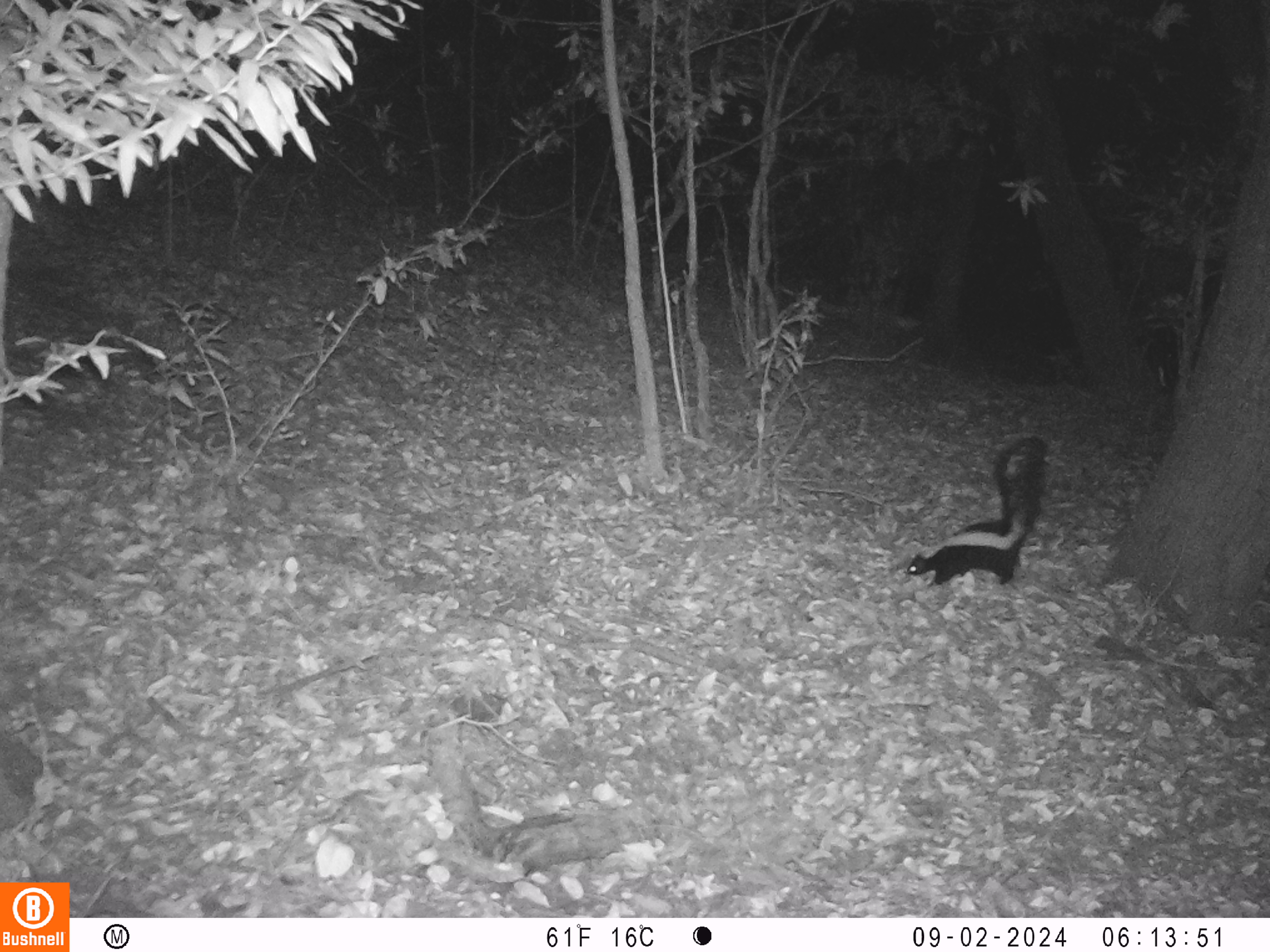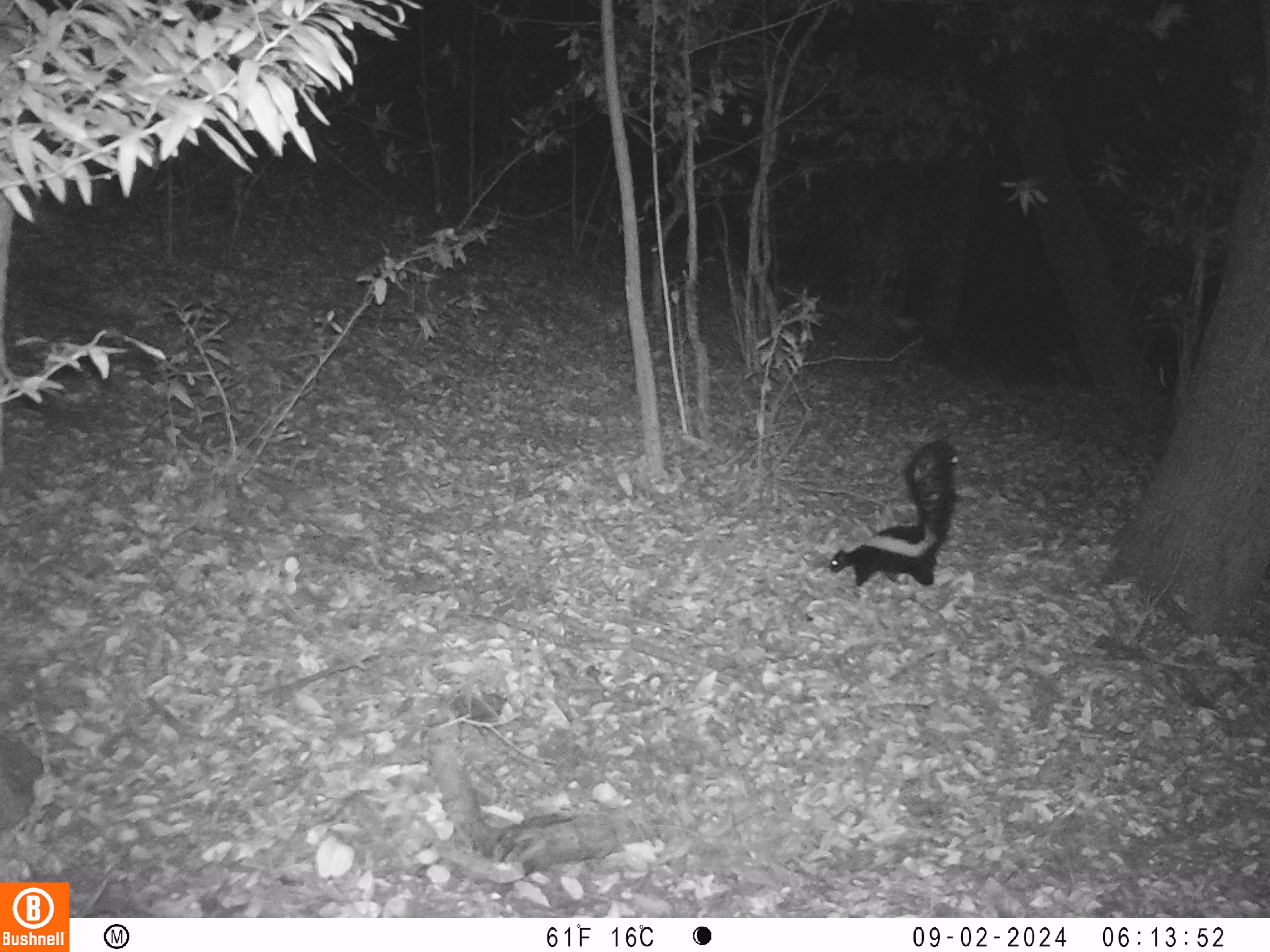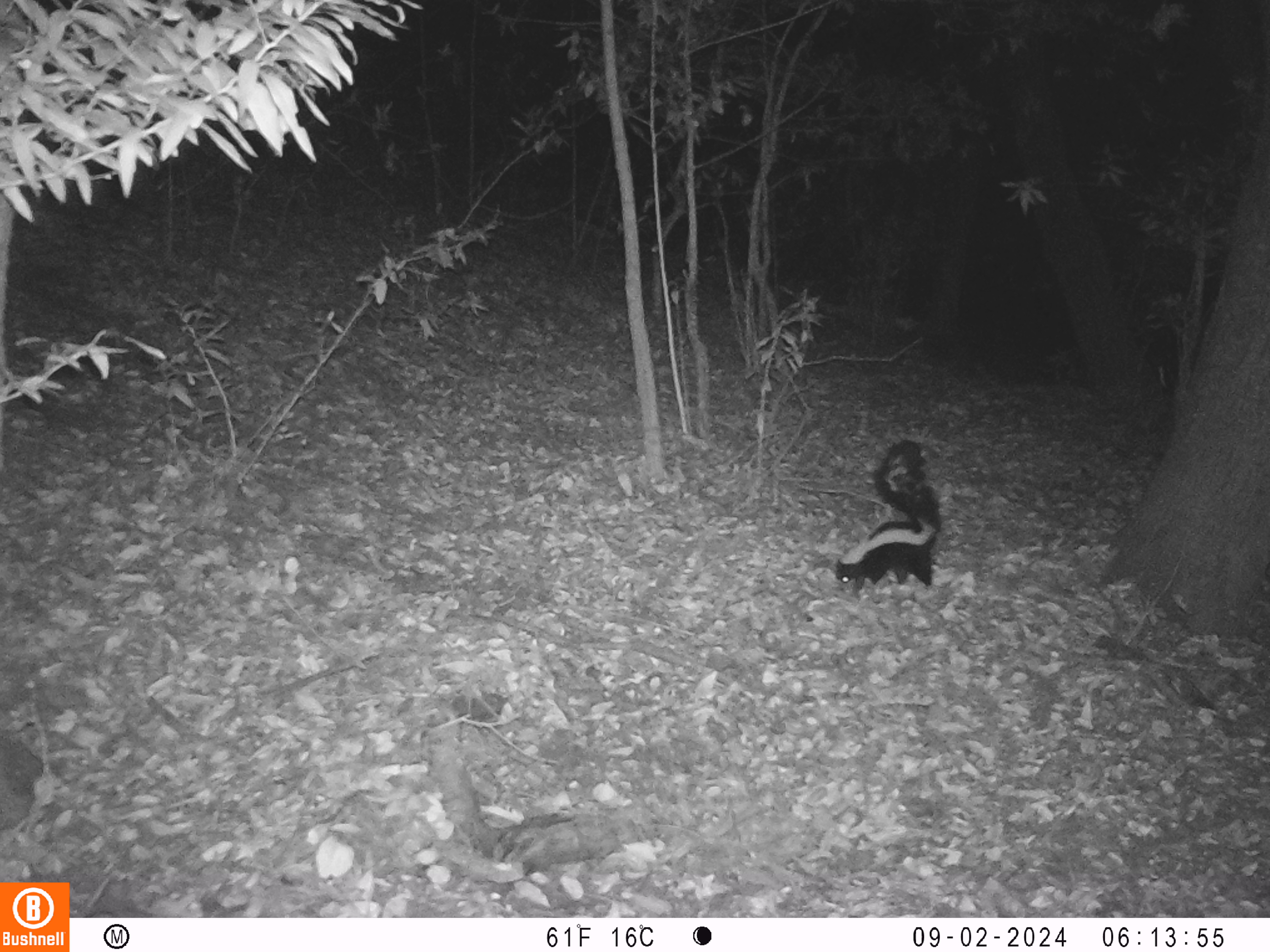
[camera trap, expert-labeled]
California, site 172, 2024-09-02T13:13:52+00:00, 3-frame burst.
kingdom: Animalia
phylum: Chordata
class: Mammalia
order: Carnivora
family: Mephitidae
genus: Mephitis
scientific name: Mephitis mephitis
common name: striped skunk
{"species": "striped skunk (Mephitis mephitis)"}